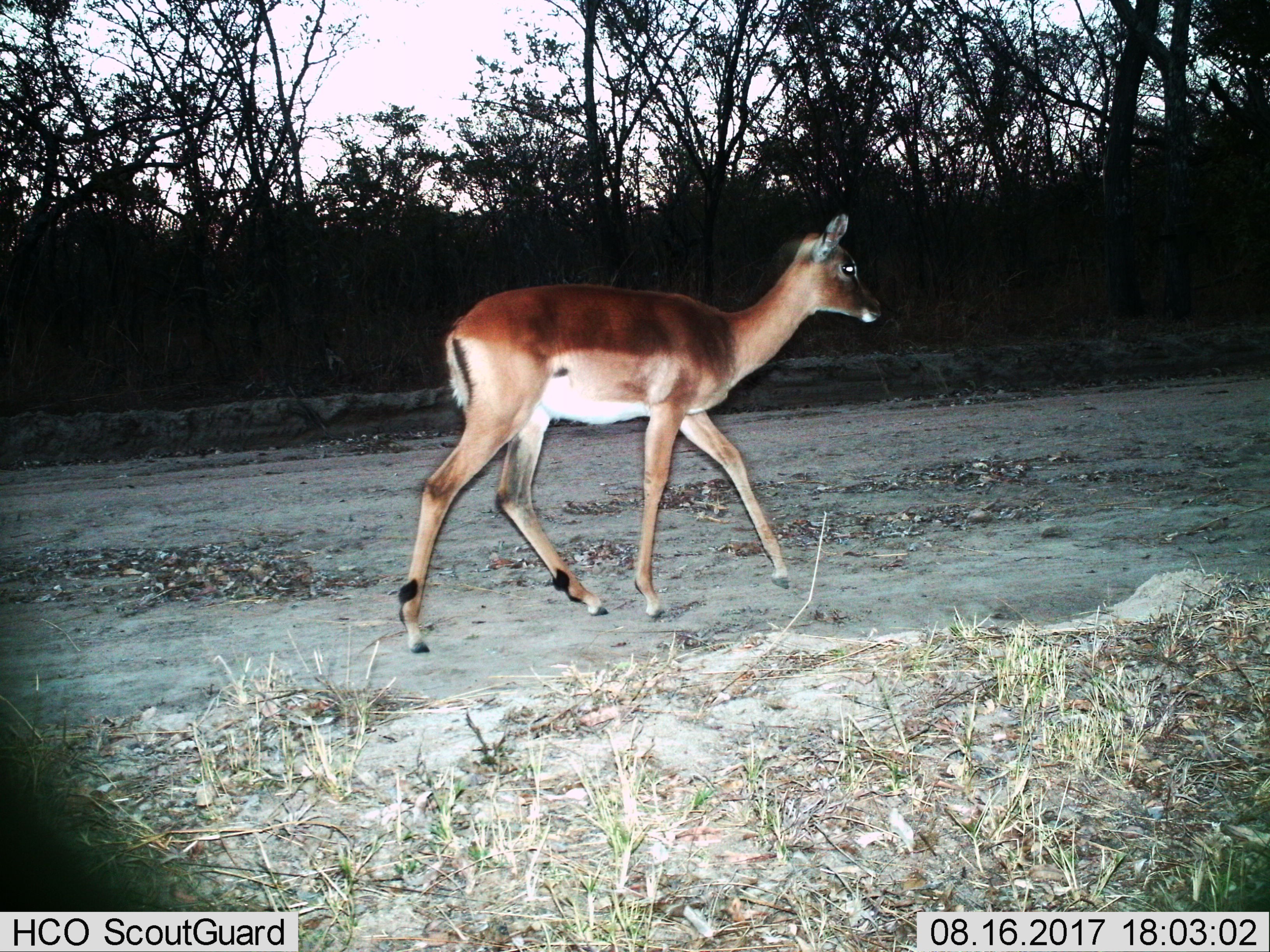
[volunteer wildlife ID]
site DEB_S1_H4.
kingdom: Animalia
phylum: Chordata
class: Mammalia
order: Artiodactyla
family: Bovidae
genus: Aepyceros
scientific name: Aepyceros melampus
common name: impala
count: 1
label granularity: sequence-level